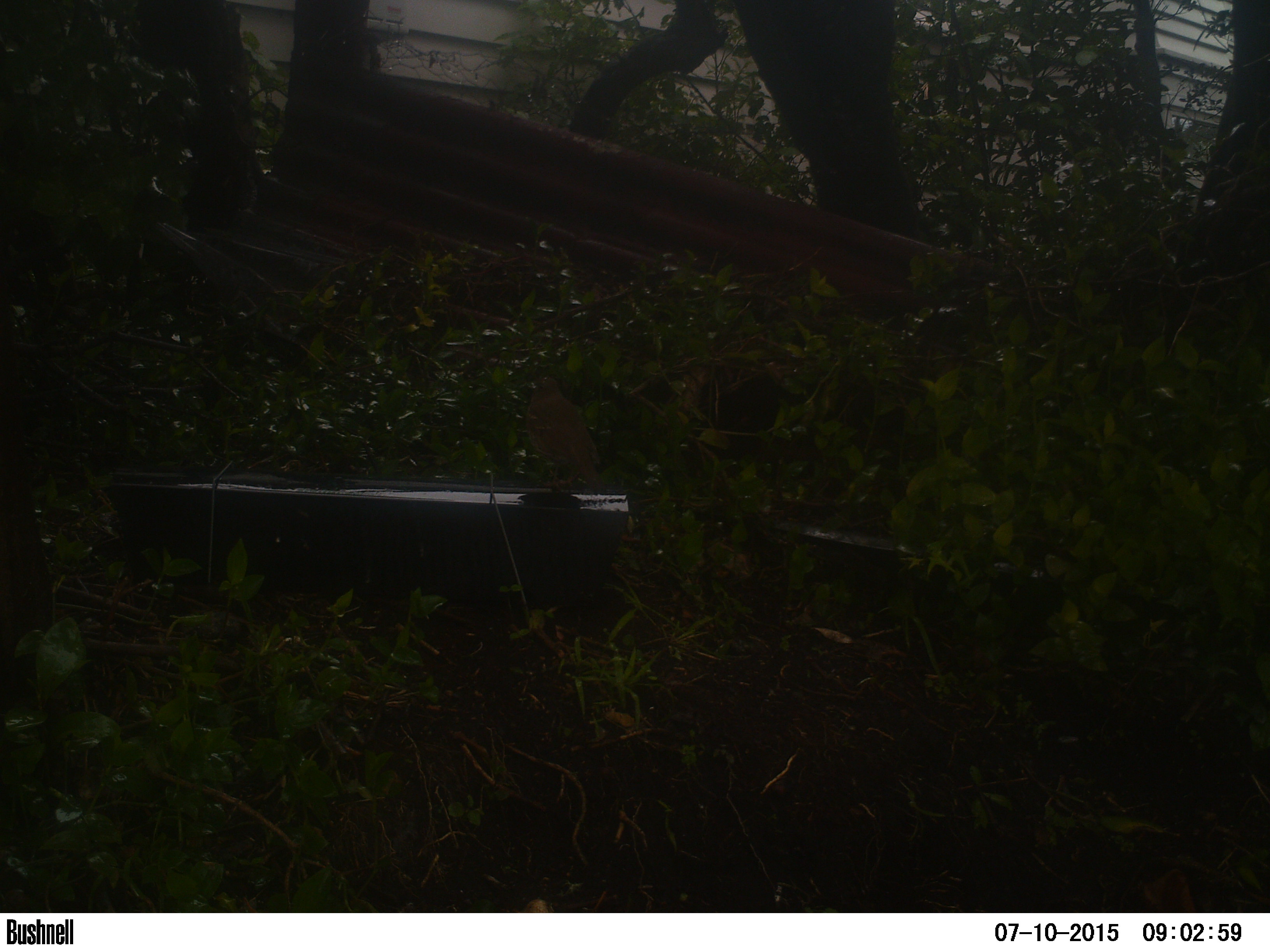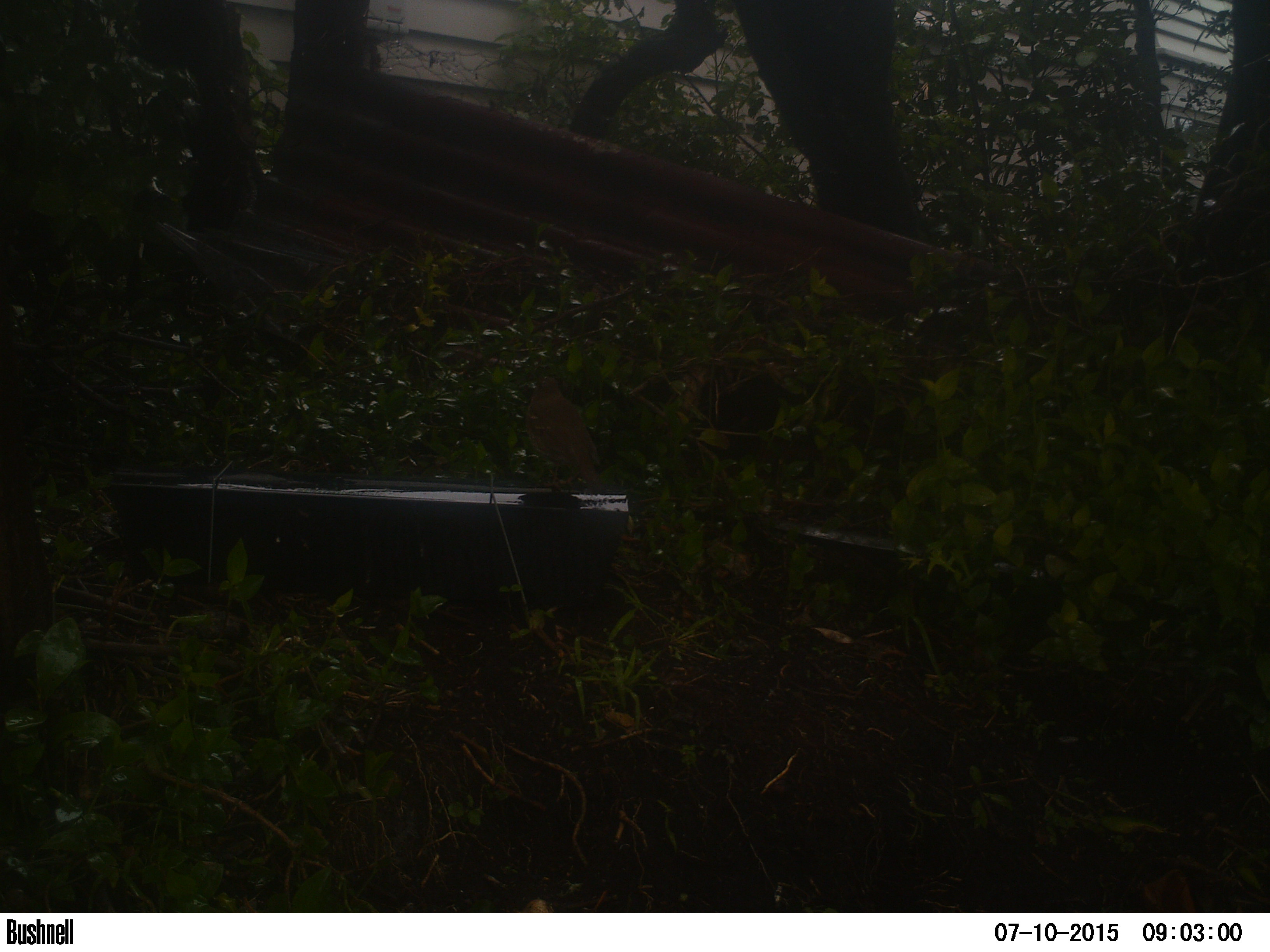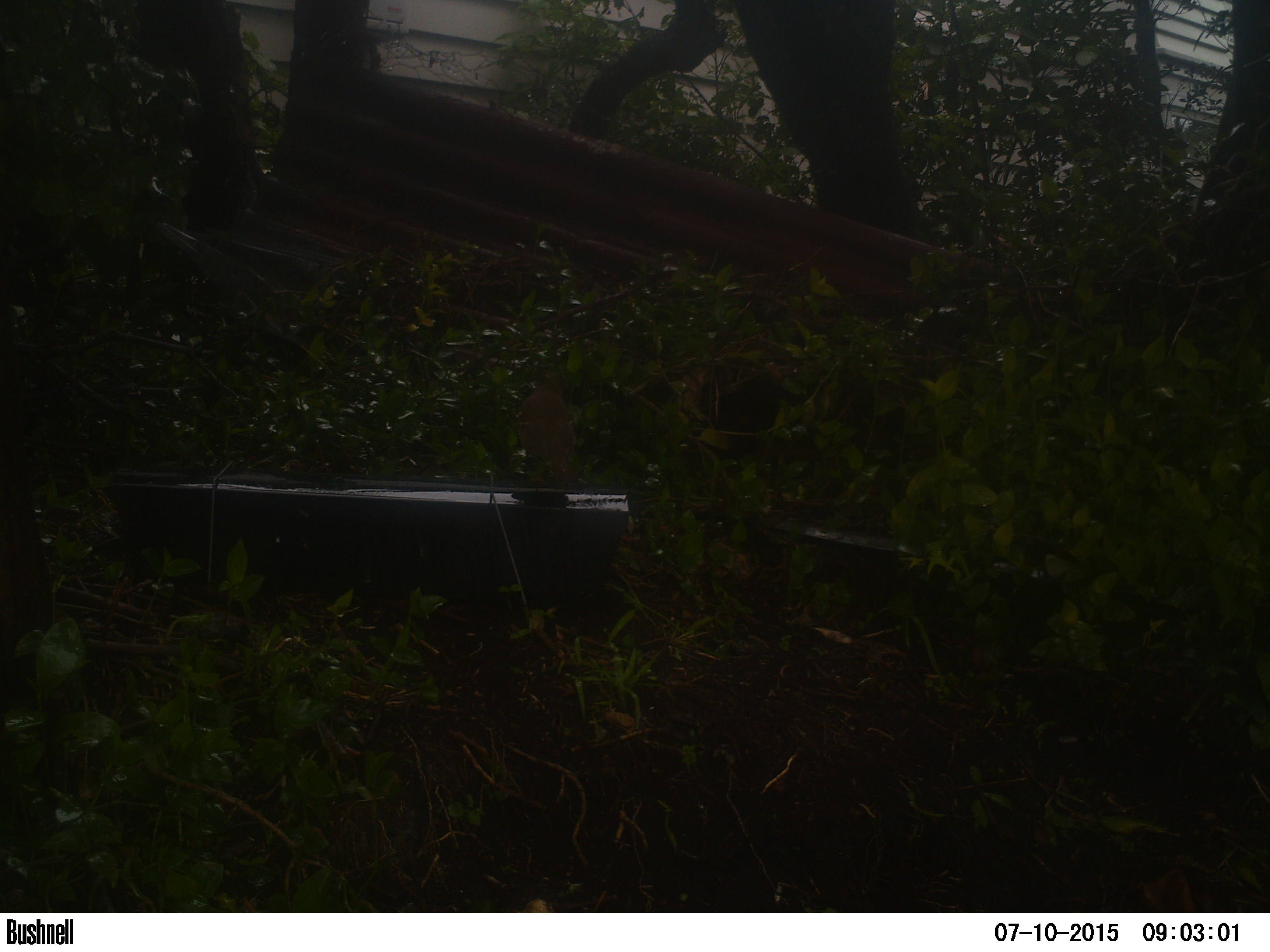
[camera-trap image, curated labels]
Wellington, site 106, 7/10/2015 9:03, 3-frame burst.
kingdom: Animalia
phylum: Chordata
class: Aves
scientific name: Aves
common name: bird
Bird (Aves).